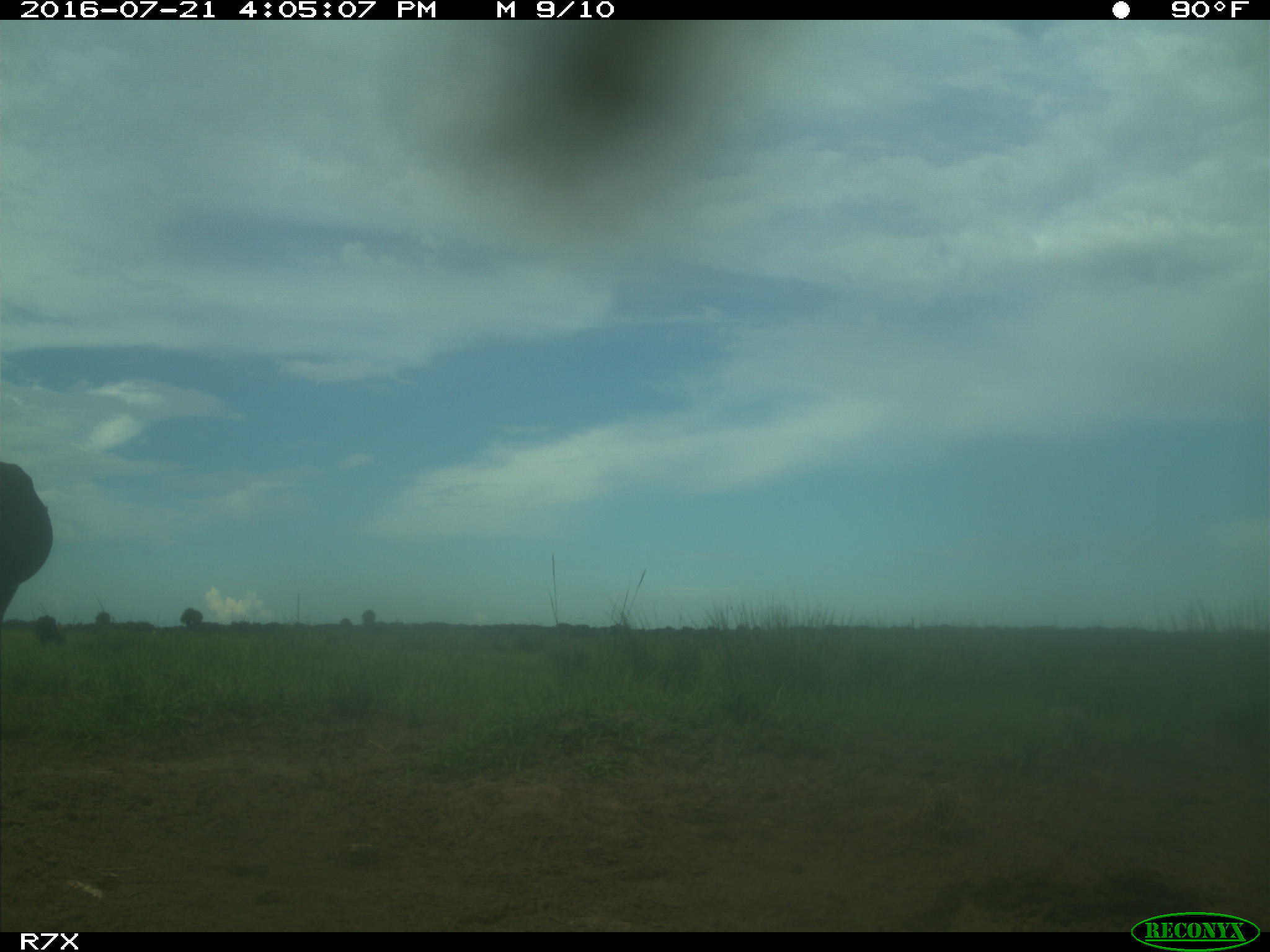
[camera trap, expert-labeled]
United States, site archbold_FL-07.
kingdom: Animalia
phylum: Chordata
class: Mammalia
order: Artiodactyla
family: Bovidae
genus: Bos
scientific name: Bos taurus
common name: domestic cow